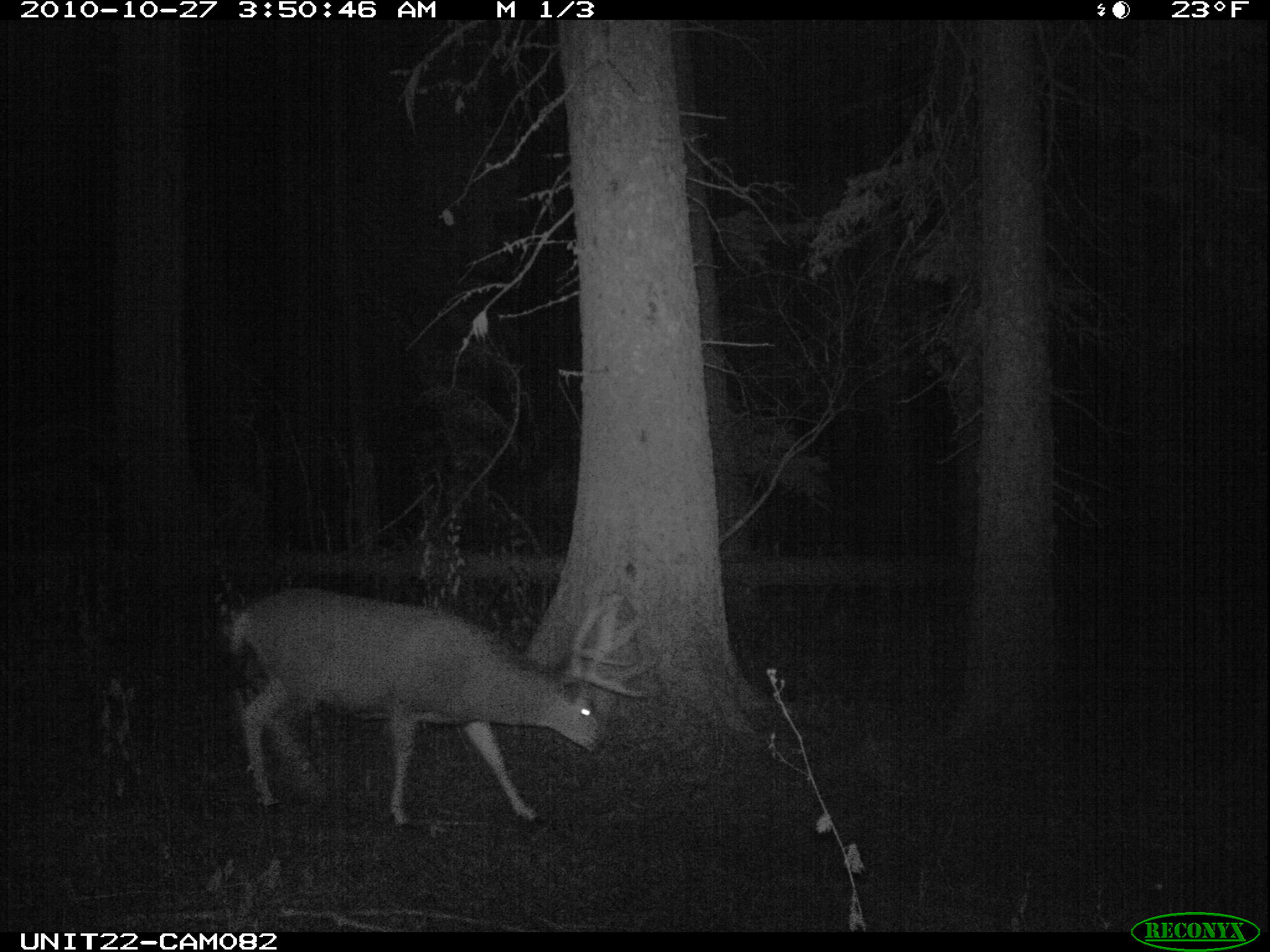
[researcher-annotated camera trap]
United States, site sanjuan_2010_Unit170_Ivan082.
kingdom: Animalia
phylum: Chordata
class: Mammalia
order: Artiodactyla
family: Cervidae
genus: Odocoileus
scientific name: Odocoileus hemionus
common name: mule deer